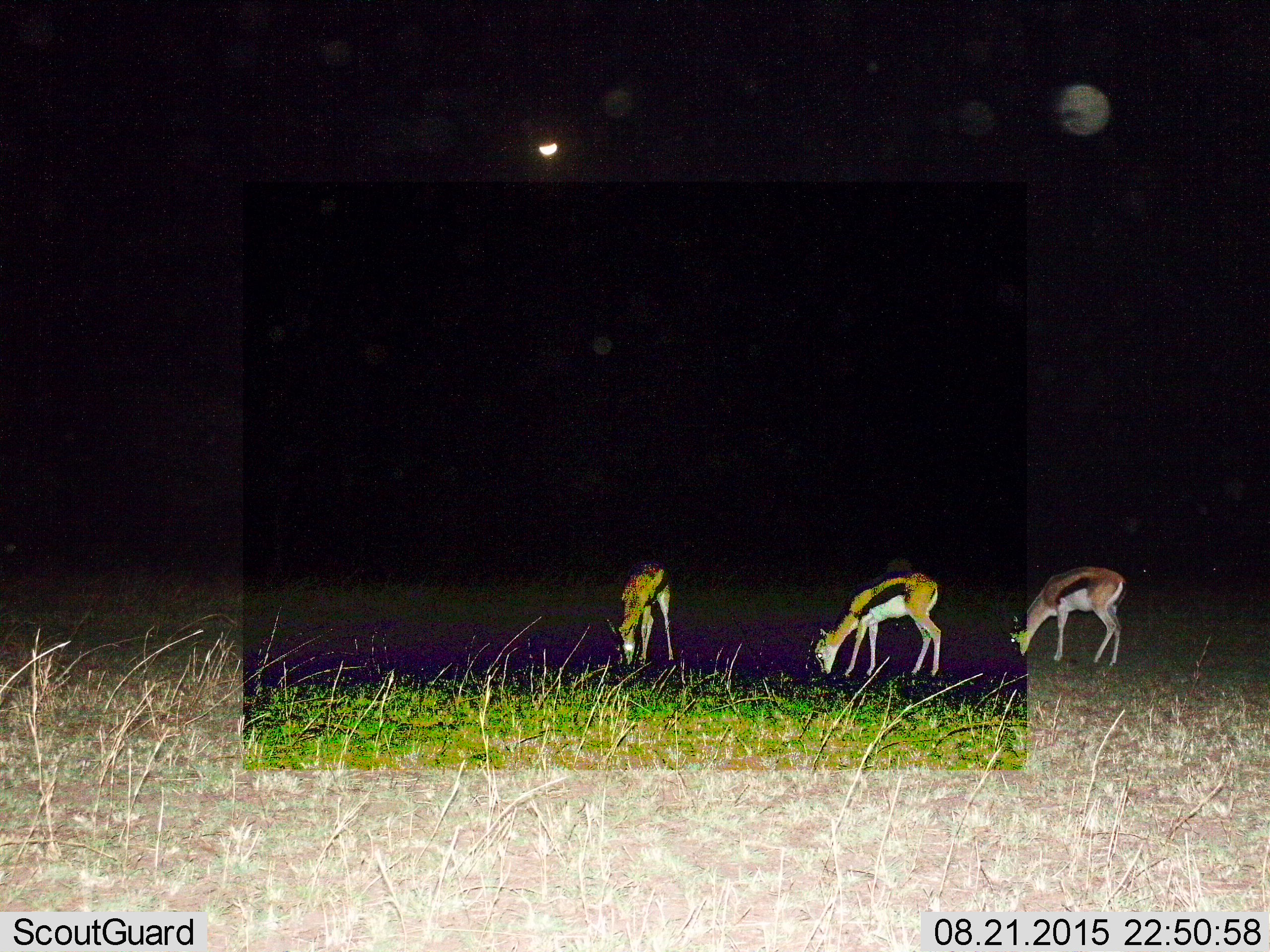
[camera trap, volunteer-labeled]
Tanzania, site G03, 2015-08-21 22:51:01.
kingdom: Animalia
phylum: Chordata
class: Mammalia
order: Artiodactyla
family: Bovidae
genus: Eudorcas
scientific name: Eudorcas thomsonii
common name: thomson's gazelle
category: gazellethomsons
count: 3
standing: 32%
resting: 0%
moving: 0%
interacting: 0%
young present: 5%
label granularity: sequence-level